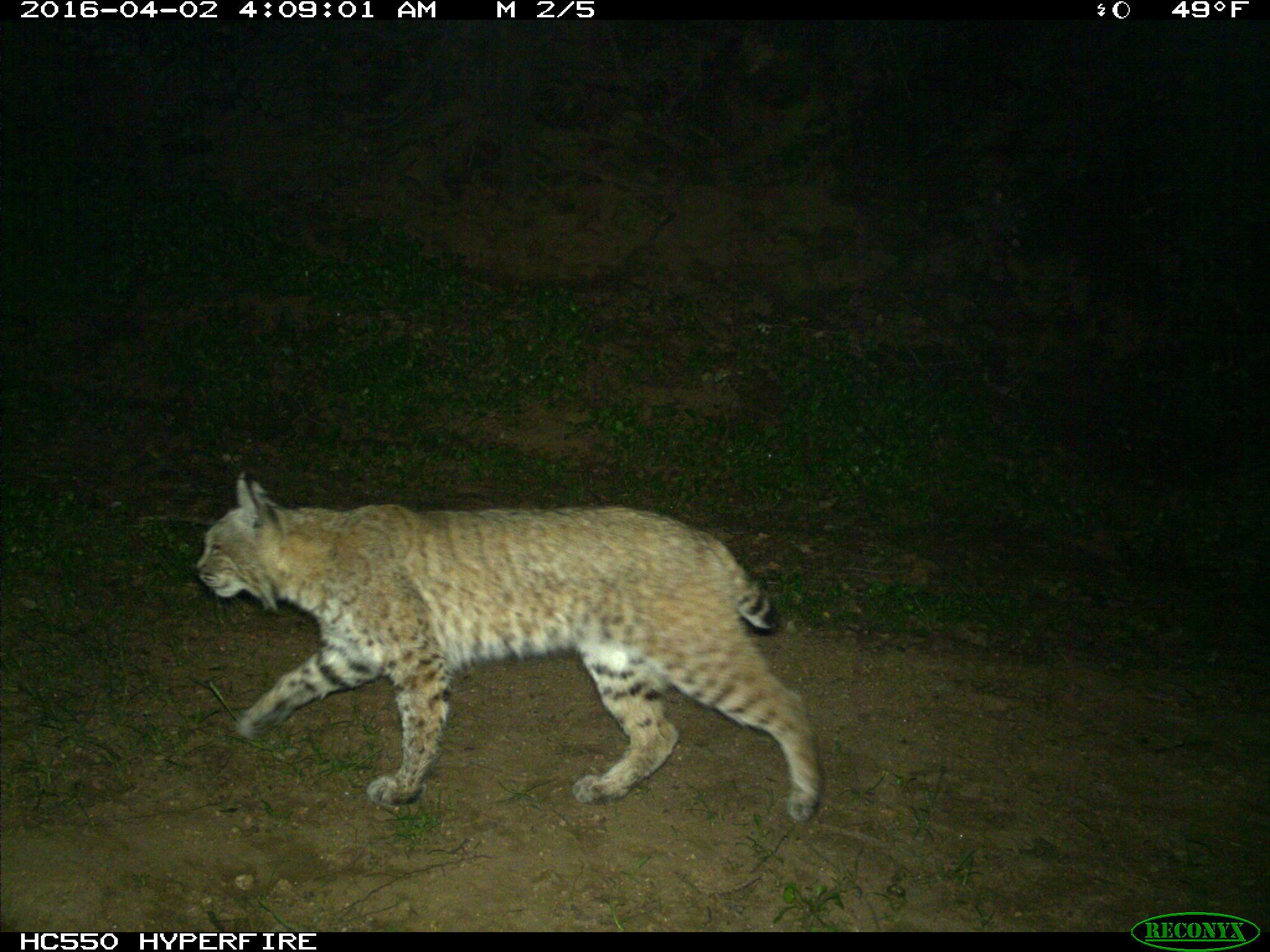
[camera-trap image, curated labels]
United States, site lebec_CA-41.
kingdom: Animalia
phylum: Chordata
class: Mammalia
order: Carnivora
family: Felidae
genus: Lynx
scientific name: Lynx rufus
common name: bobcat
Lynx rufus (bobcat).